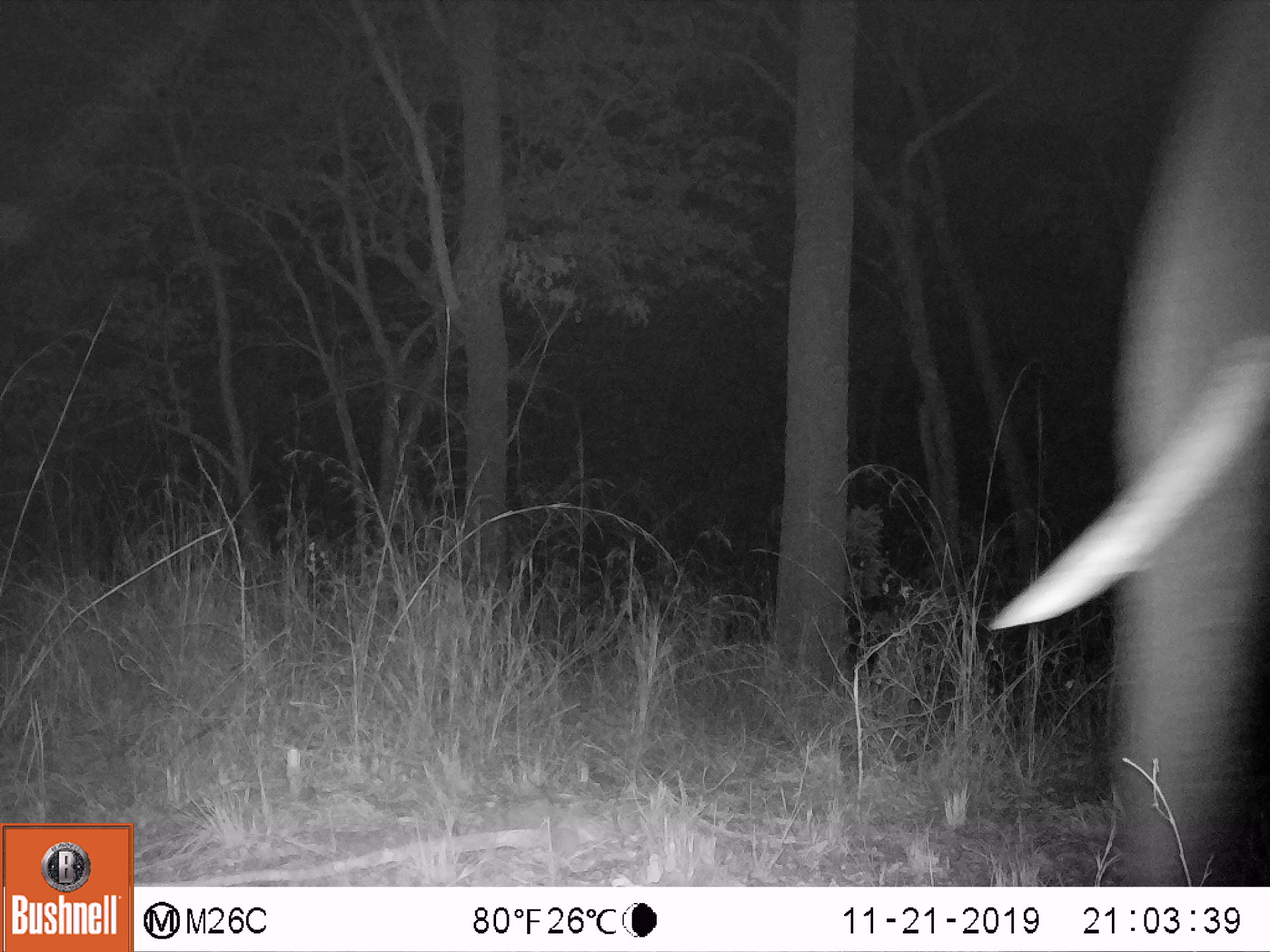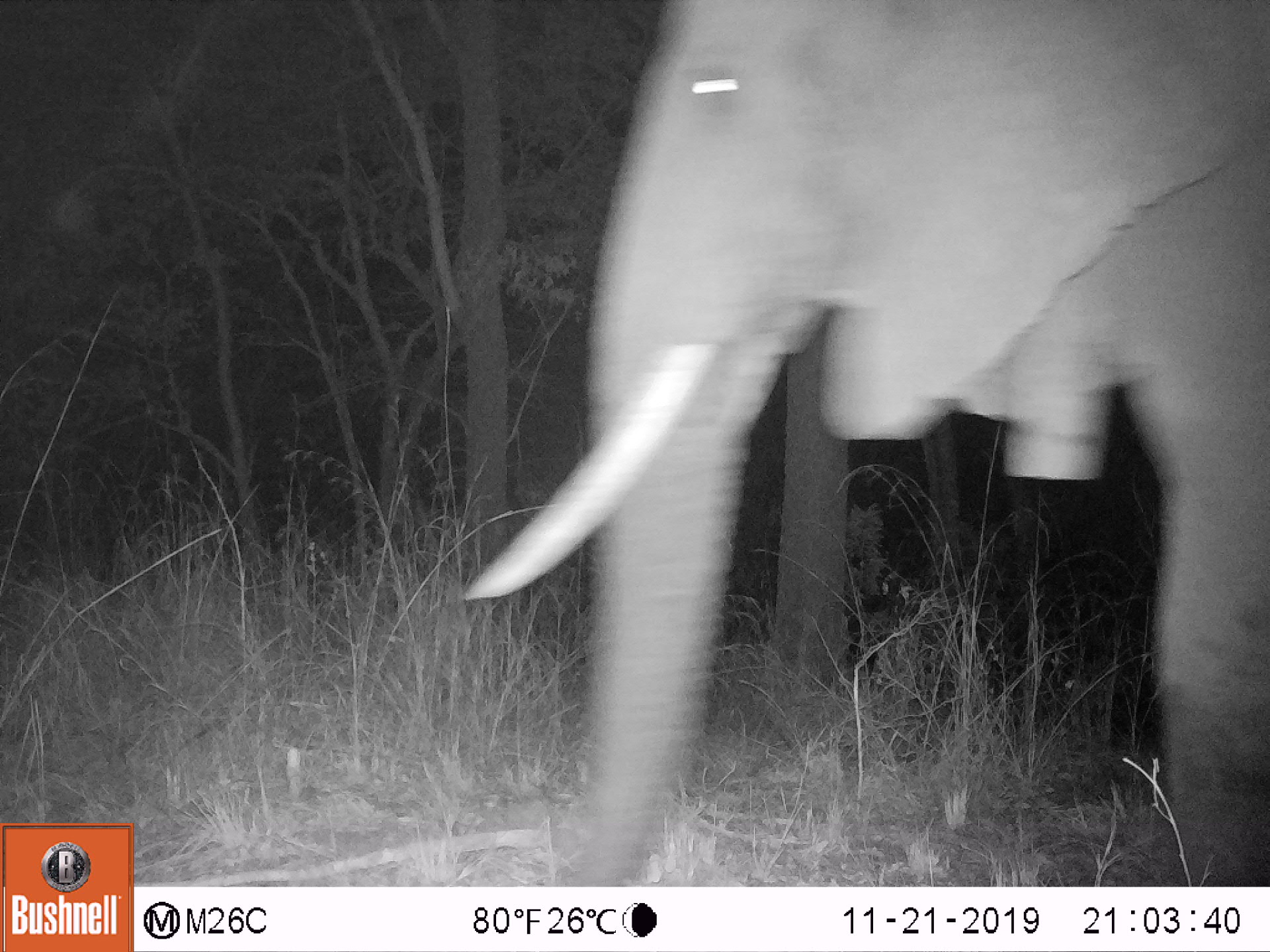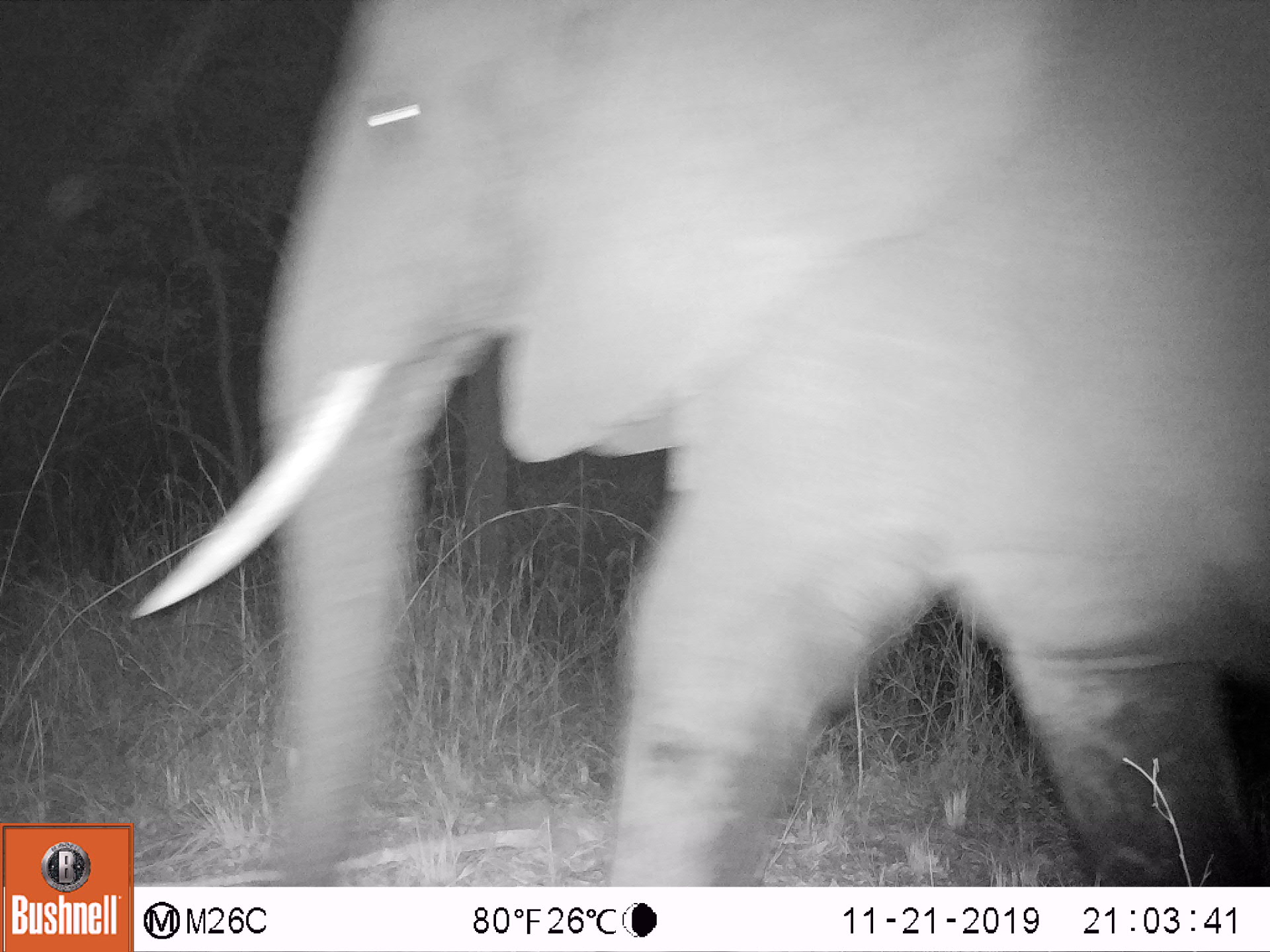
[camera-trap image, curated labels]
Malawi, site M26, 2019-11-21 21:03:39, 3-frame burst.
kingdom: Animalia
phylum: Chordata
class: Mammalia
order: Proboscidea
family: Elephantidae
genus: Loxodonta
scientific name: Loxodonta africana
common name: african savanna elephant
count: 1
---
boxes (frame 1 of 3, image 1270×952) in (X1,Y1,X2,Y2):
african savanna elephant: (993,11,1268,882)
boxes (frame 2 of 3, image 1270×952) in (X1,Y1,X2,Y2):
african savanna elephant: (467,5,1265,882)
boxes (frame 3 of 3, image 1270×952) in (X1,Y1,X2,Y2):
african savanna elephant: (142,6,1263,880)